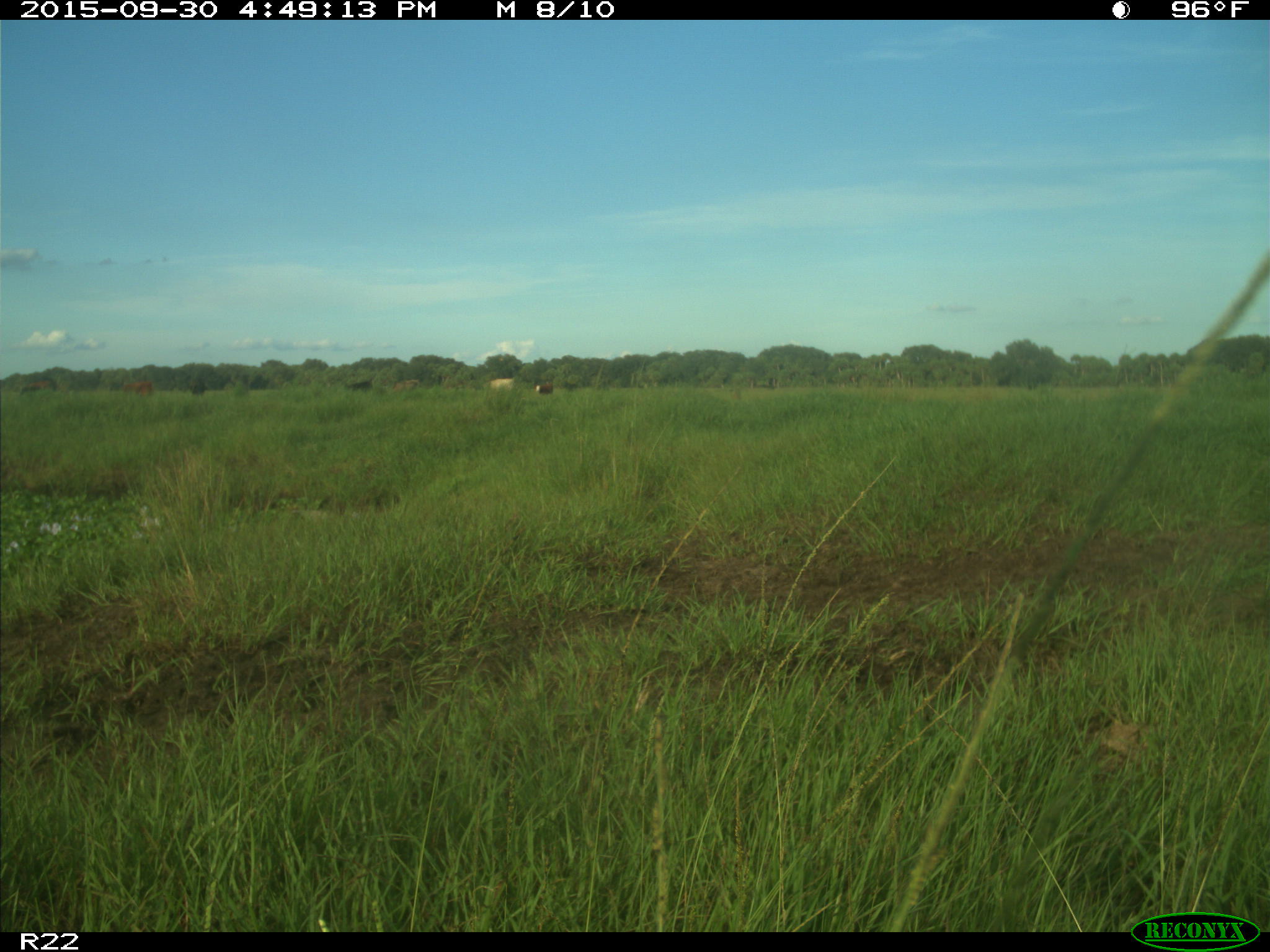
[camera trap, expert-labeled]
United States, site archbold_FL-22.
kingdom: Animalia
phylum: Chordata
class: Mammalia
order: Artiodactyla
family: Bovidae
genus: Bos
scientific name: Bos taurus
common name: domestic cow